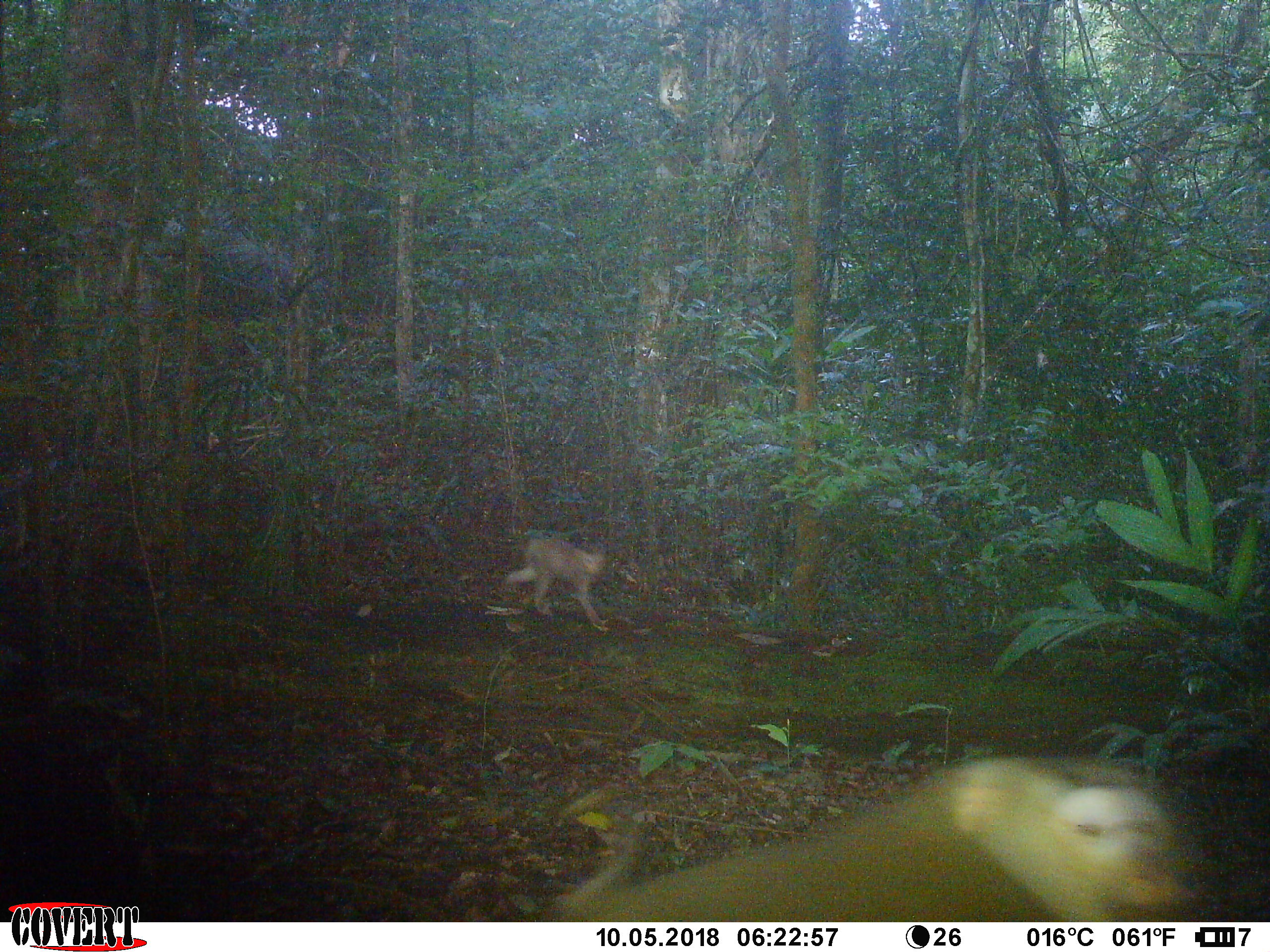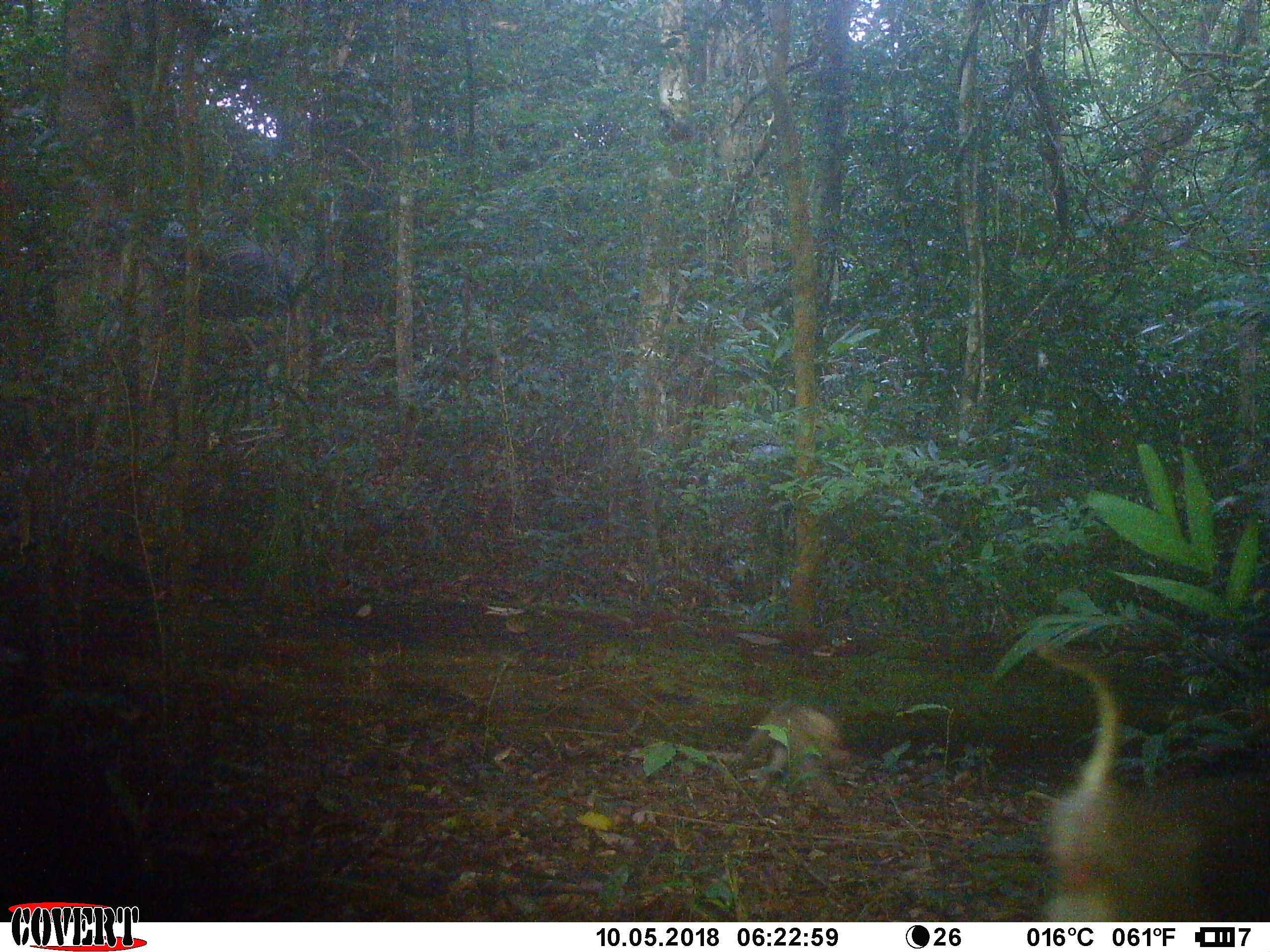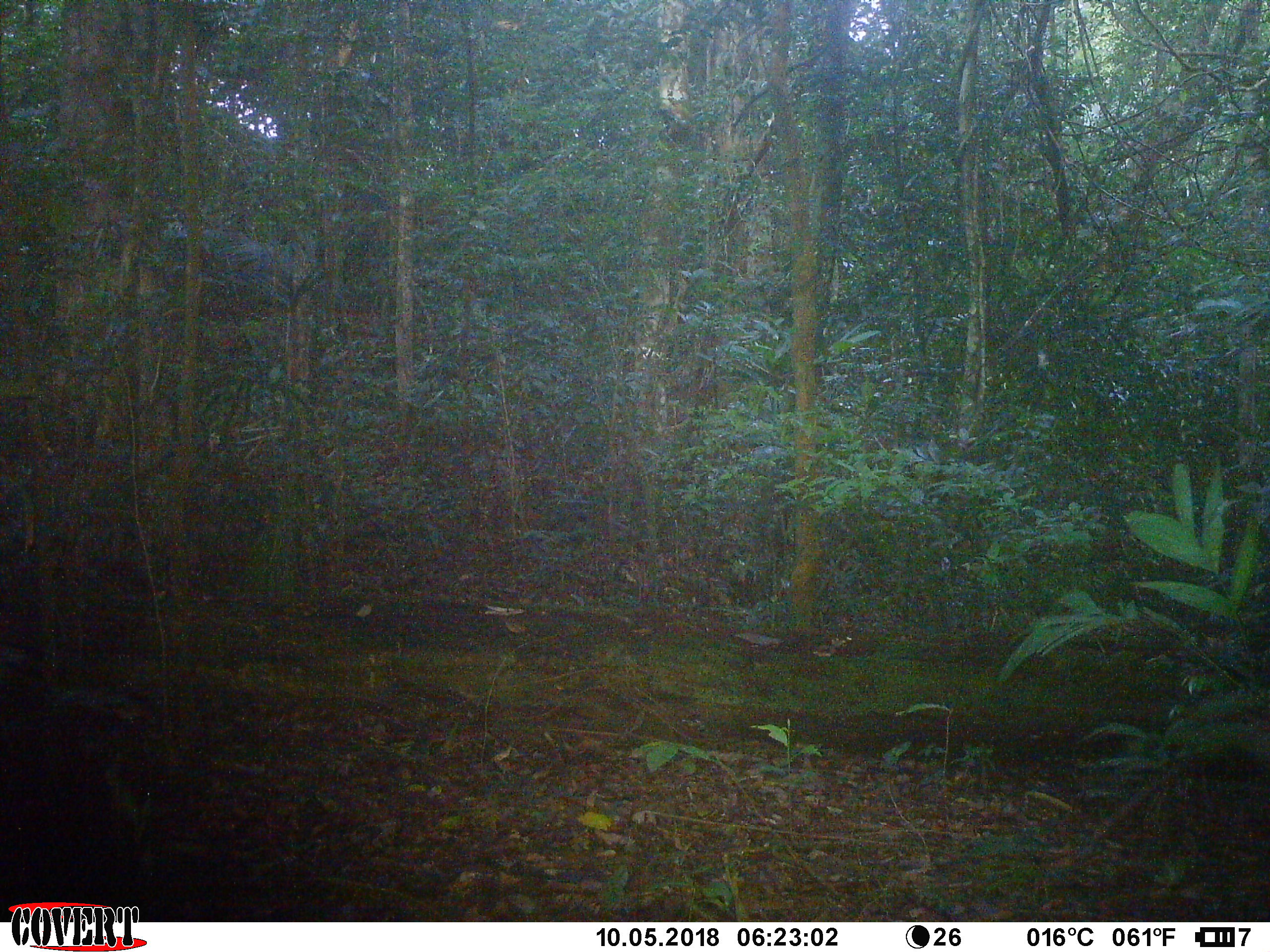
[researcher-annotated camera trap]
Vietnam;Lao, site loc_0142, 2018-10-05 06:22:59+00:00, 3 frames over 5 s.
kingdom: Animalia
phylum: Chordata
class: Mammalia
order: Primates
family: Cercopithecidae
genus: Macaca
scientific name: Macaca nemestrina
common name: pig-tailed macaque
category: pig tailed macaque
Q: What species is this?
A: Pig tailed macaque (pig-tailed macaque) (Macaca nemestrina).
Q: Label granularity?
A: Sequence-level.